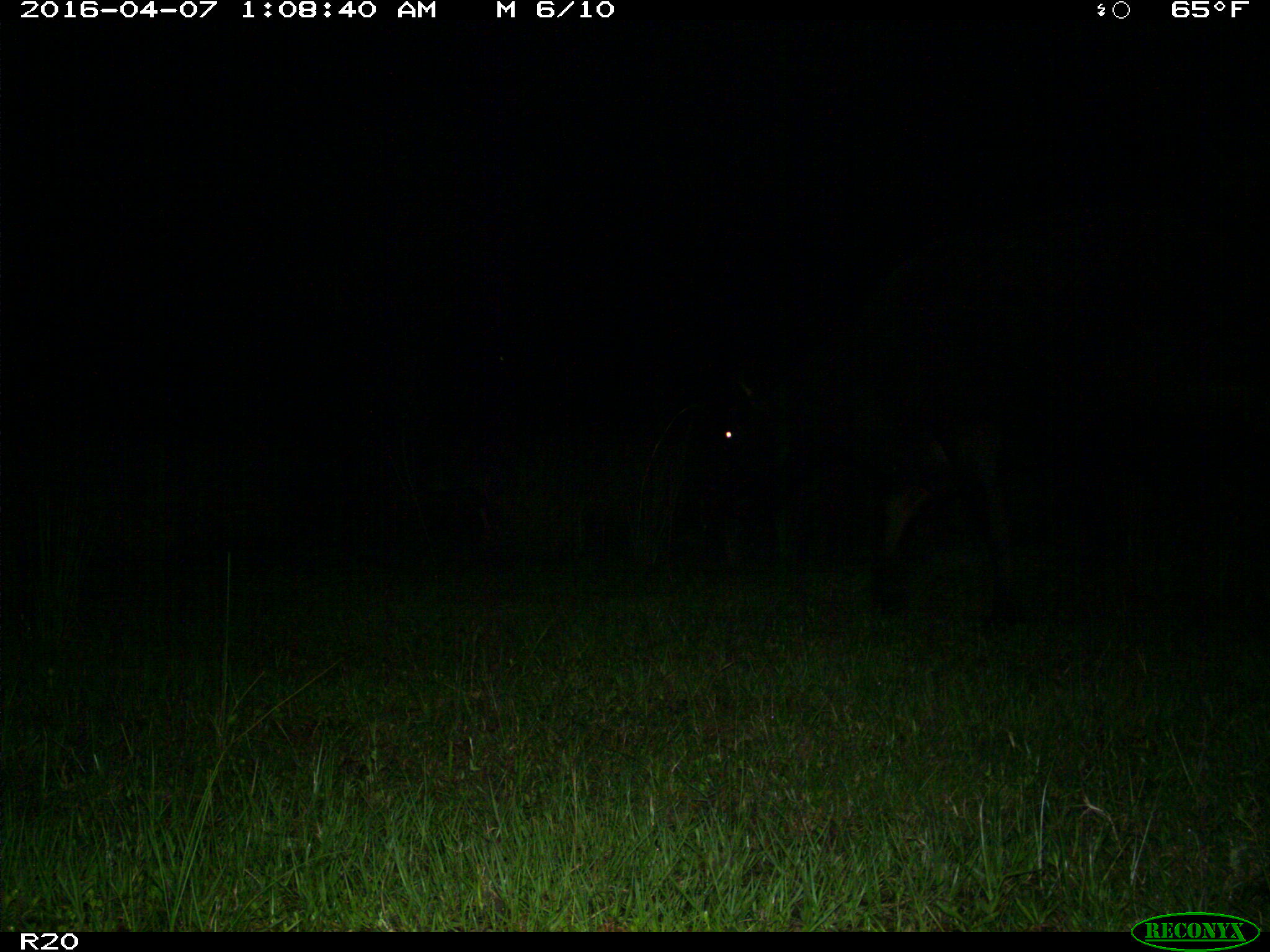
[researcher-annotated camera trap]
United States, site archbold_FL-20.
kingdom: Animalia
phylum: Chordata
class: Mammalia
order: Artiodactyla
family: Bovidae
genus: Bos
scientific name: Bos taurus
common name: domestic cow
Bos taurus (domestic cow).